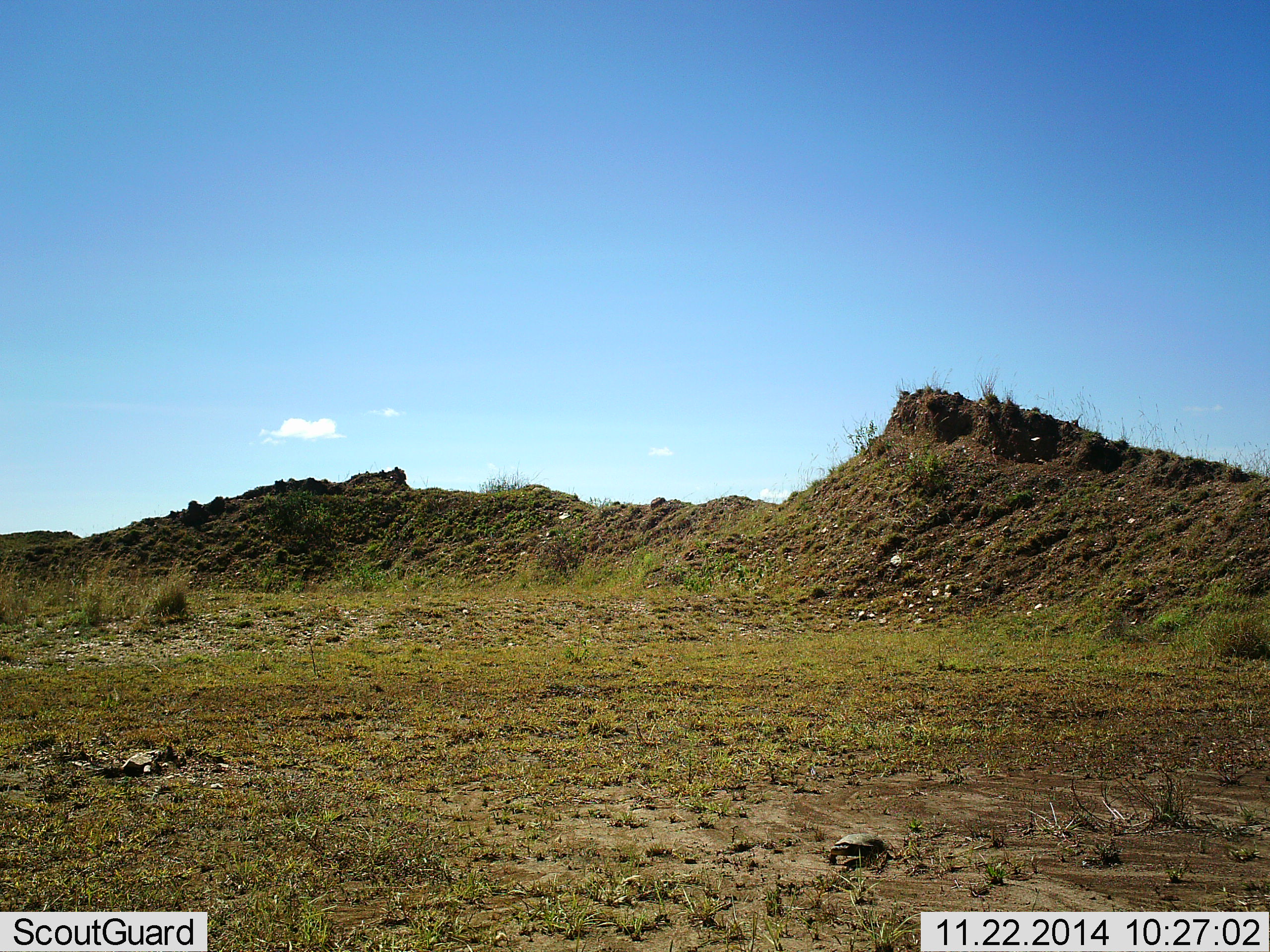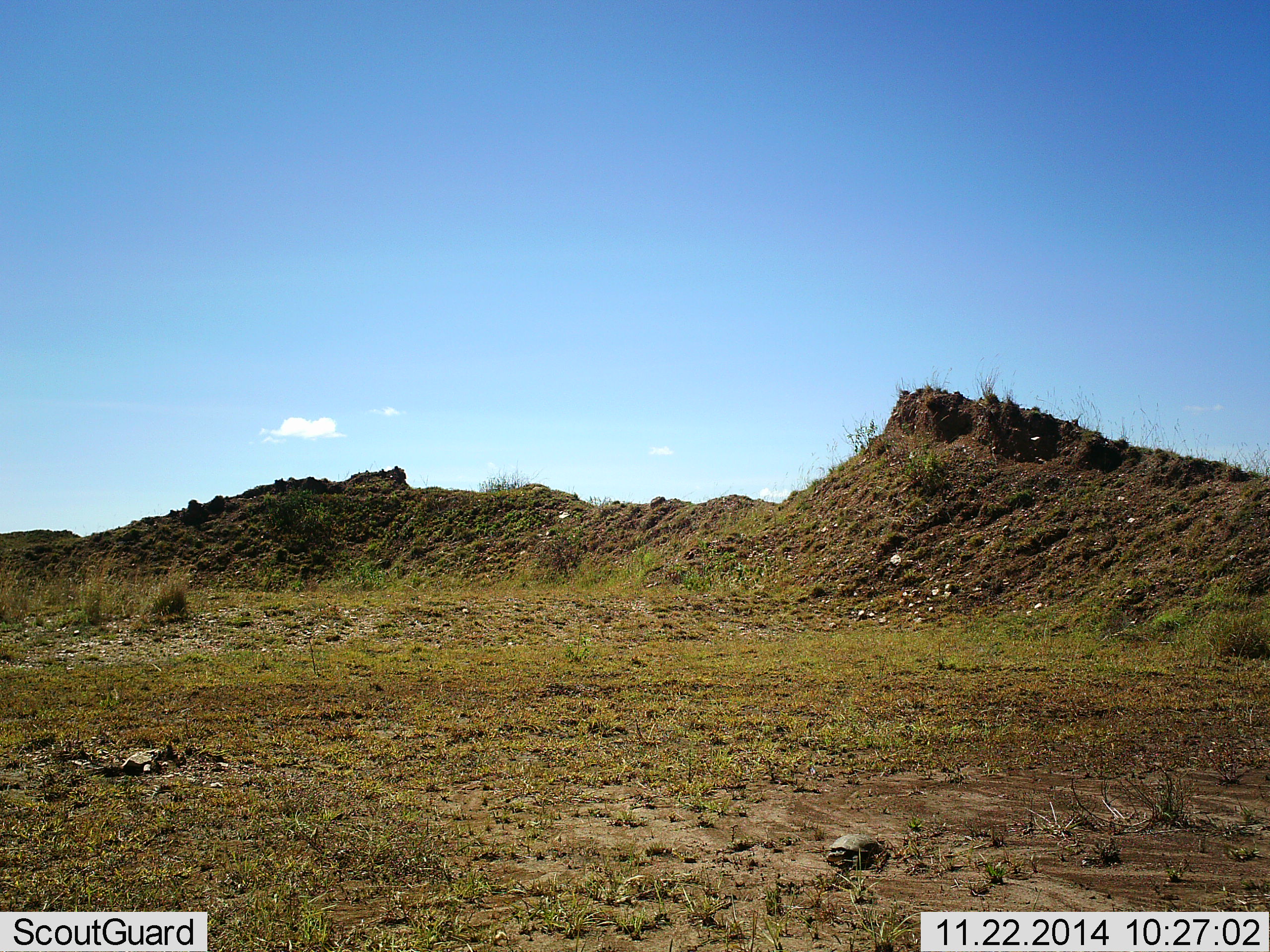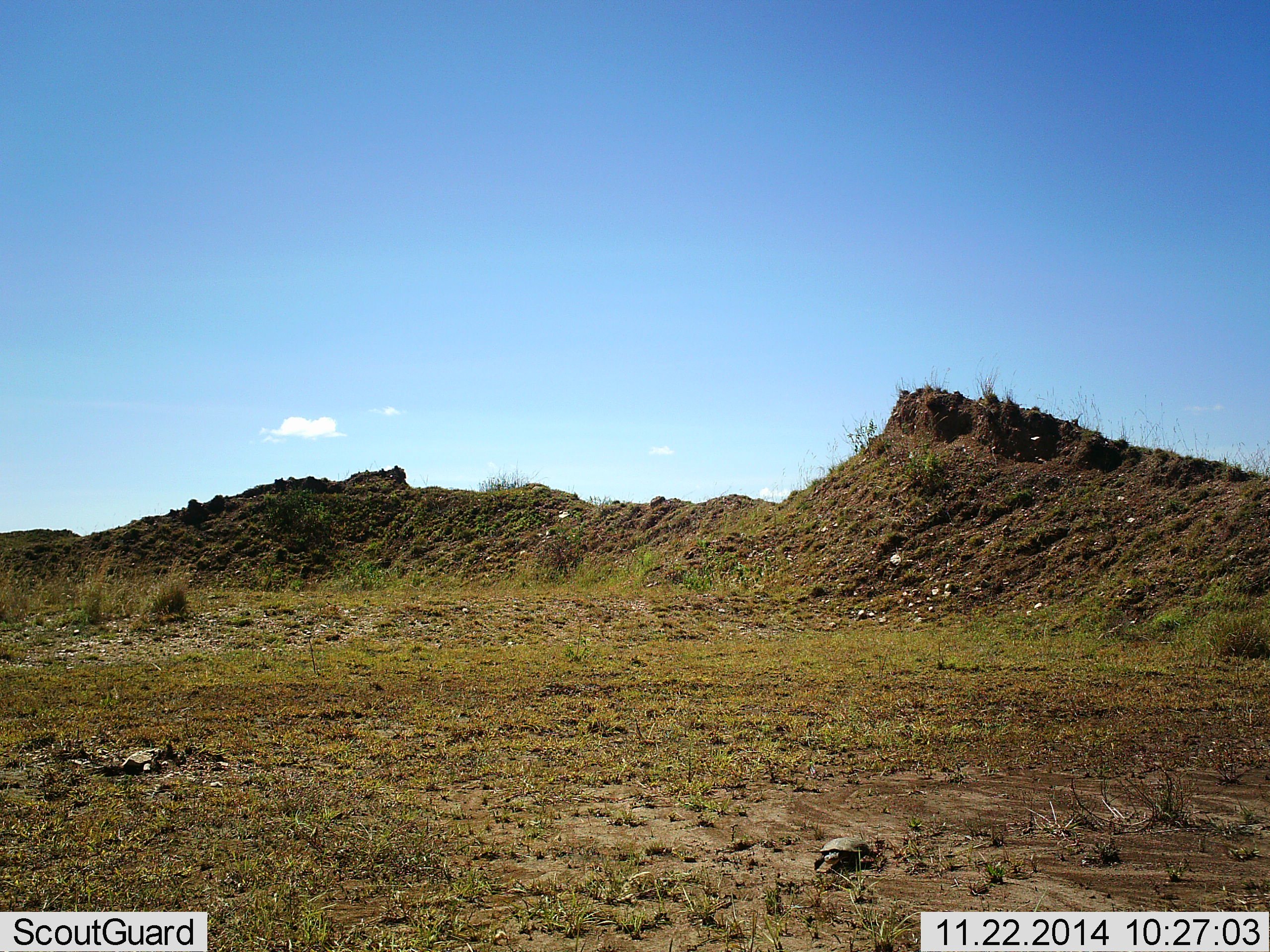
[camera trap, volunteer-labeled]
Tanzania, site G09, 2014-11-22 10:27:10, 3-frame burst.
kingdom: Animalia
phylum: Chordata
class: Reptilia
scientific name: Reptilia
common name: reptiles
Reptiles (Reptilia), count 1. Behavior (volunteer vote fractions): standing 0%, resting 0%, moving 100%, interacting 0%. Young present (vote fraction): 0%. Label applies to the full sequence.